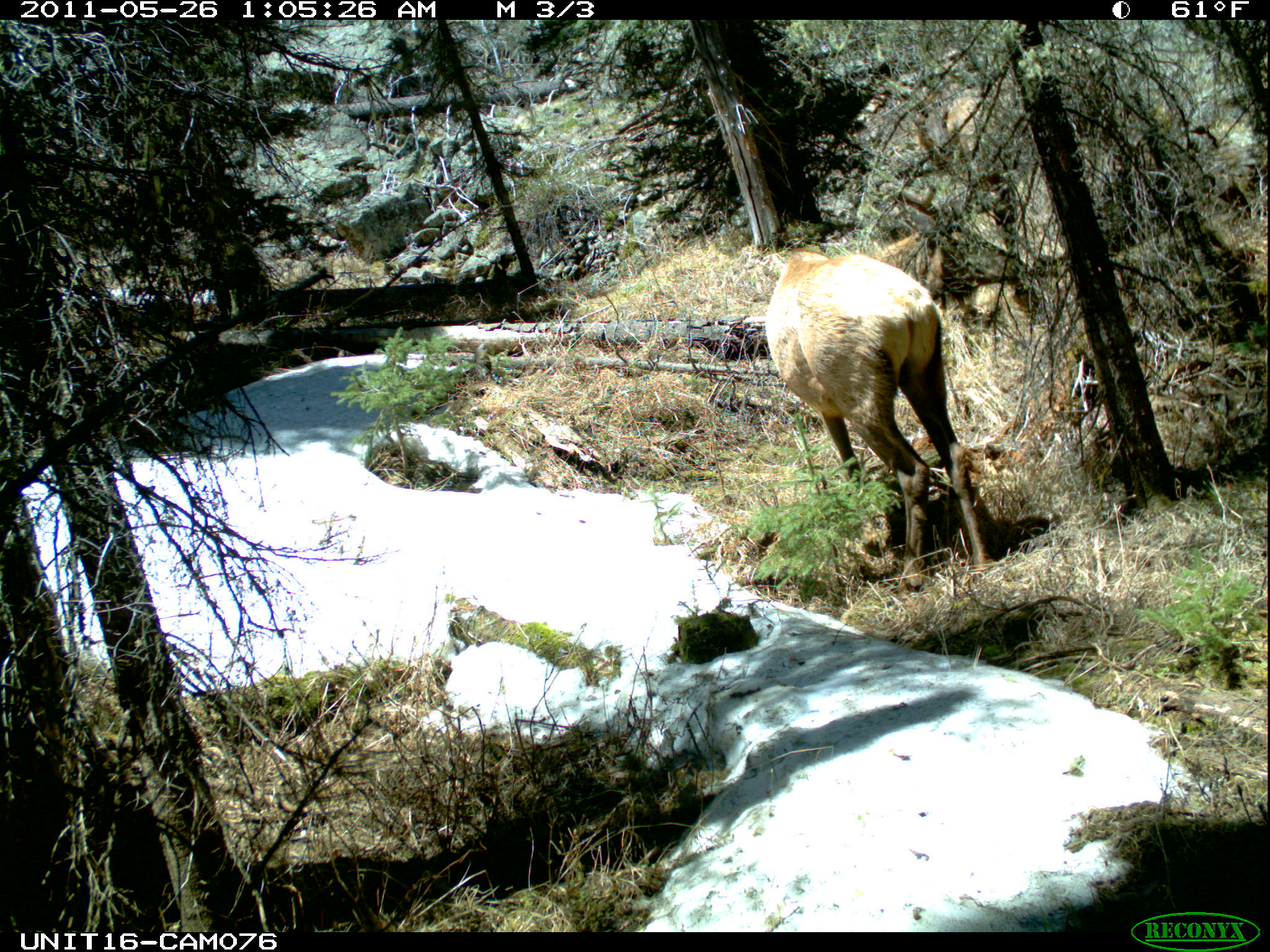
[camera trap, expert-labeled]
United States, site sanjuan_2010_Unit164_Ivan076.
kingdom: Animalia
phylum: Chordata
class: Mammalia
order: Artiodactyla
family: Cervidae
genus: Cervus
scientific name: Cervus elaphus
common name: red deer